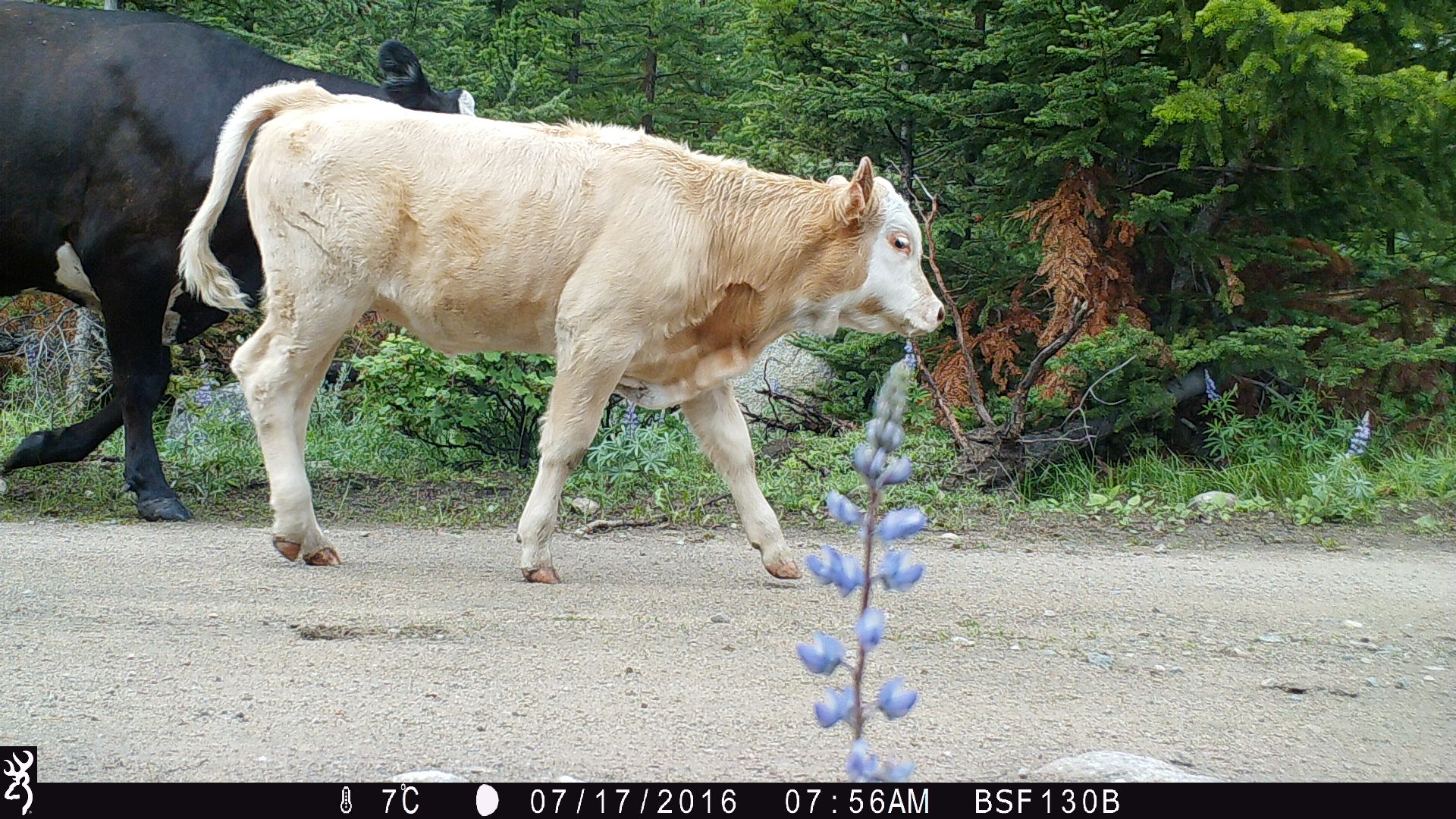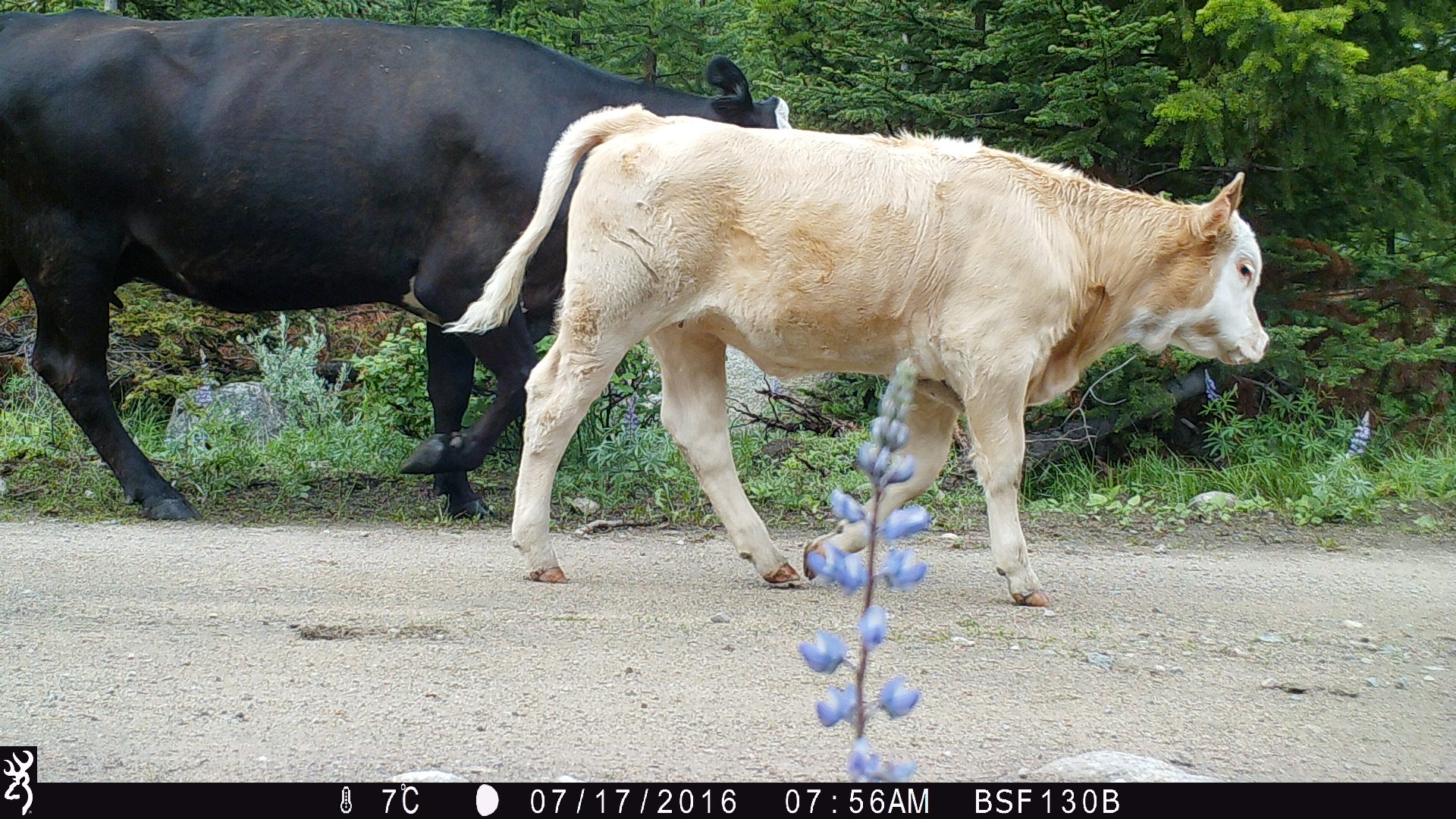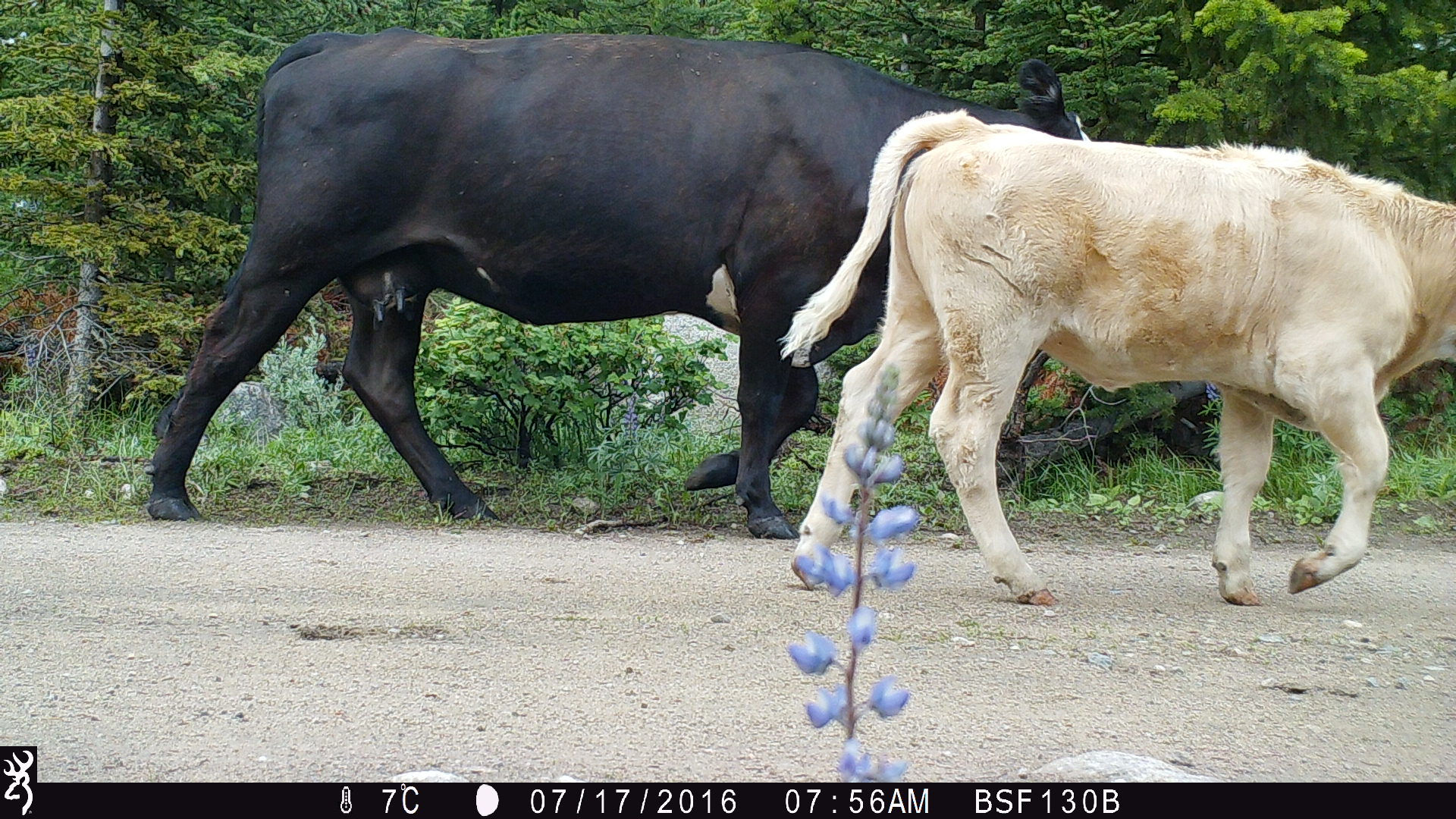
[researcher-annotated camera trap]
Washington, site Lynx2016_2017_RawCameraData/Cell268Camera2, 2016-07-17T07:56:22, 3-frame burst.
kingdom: Animalia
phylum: Chordata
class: Mammalia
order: Artiodactyla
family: Bovidae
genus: Bos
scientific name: Bos taurus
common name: domestic cattle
Domestic cattle (Bos taurus). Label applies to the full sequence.